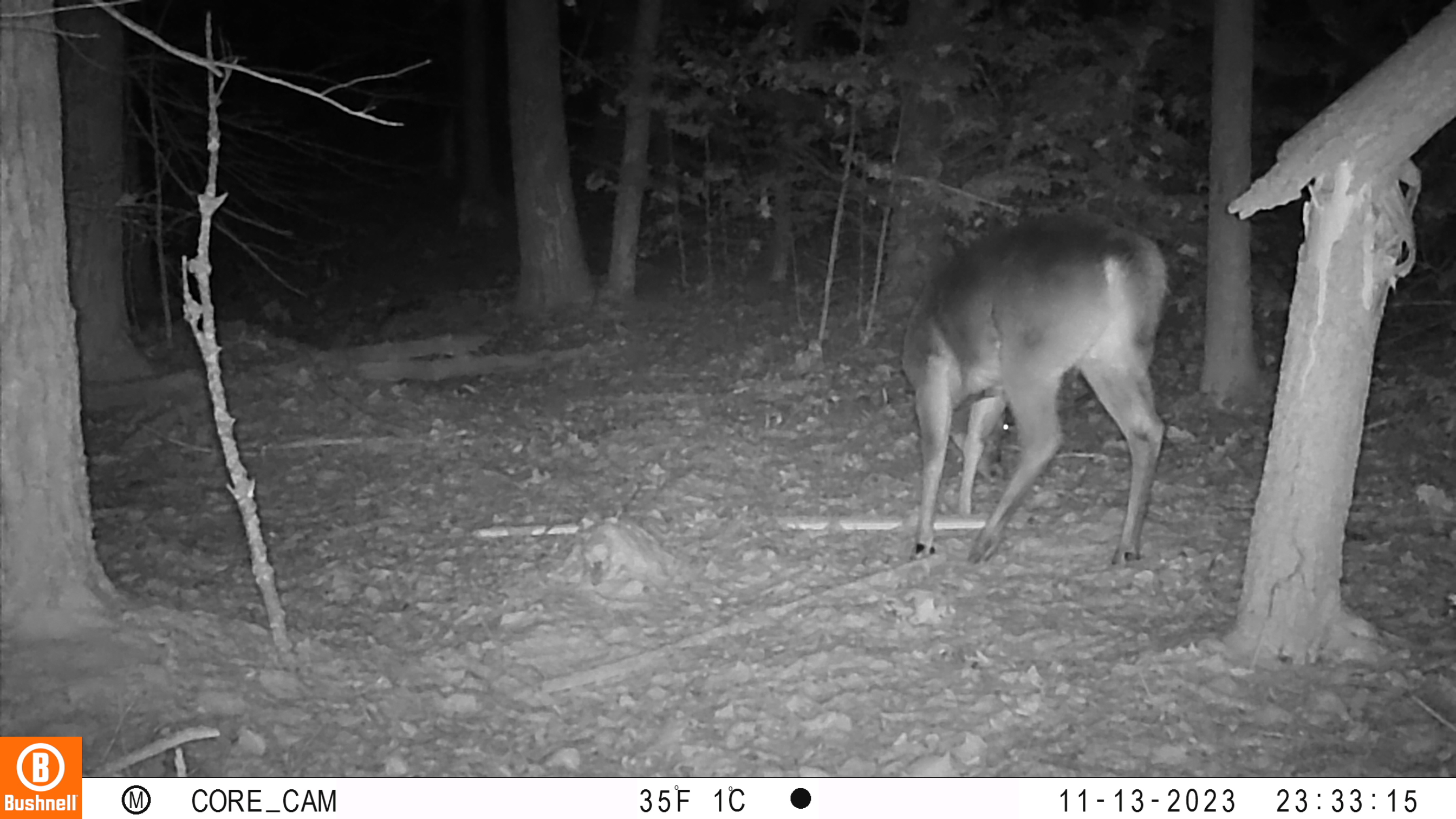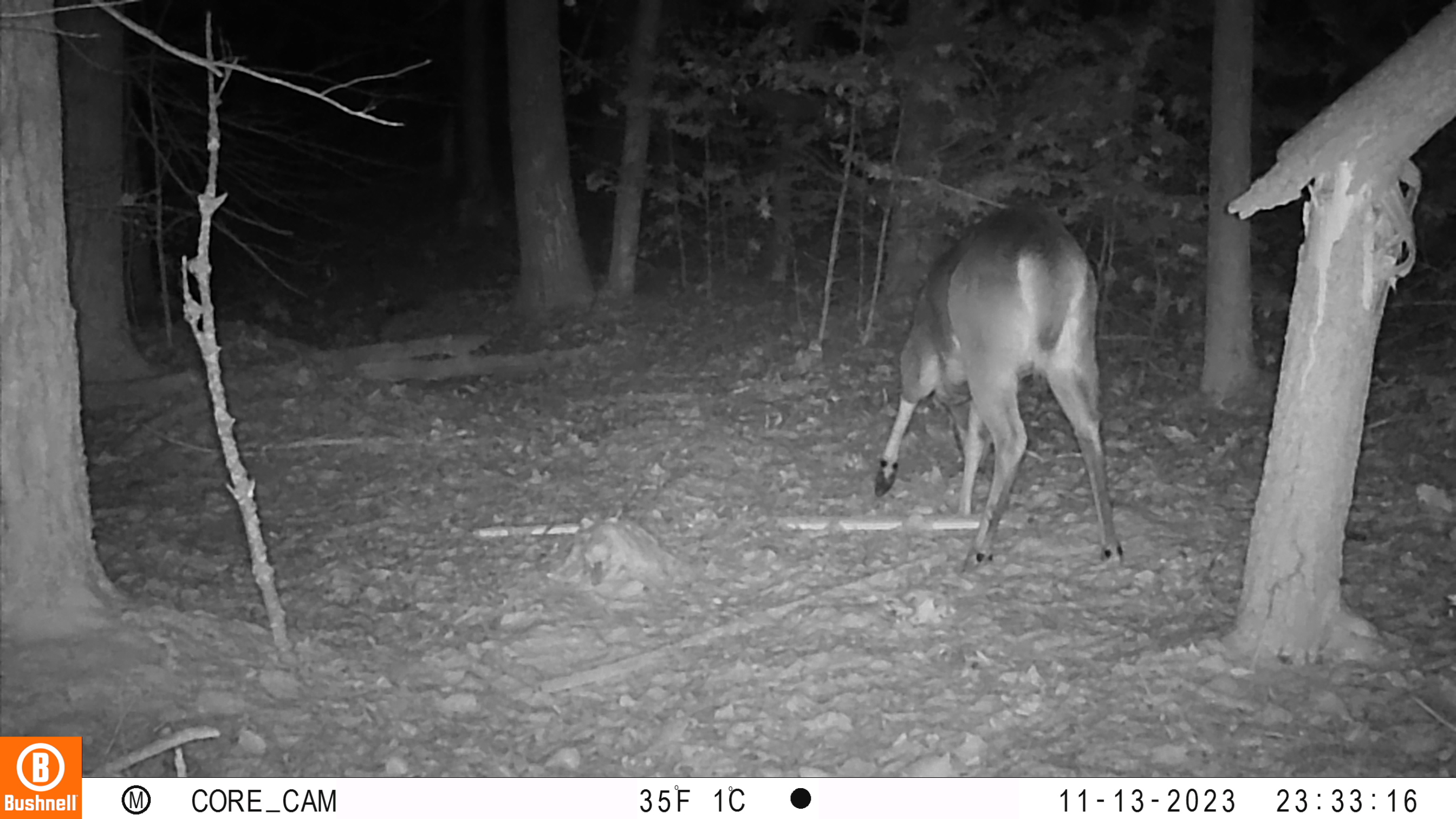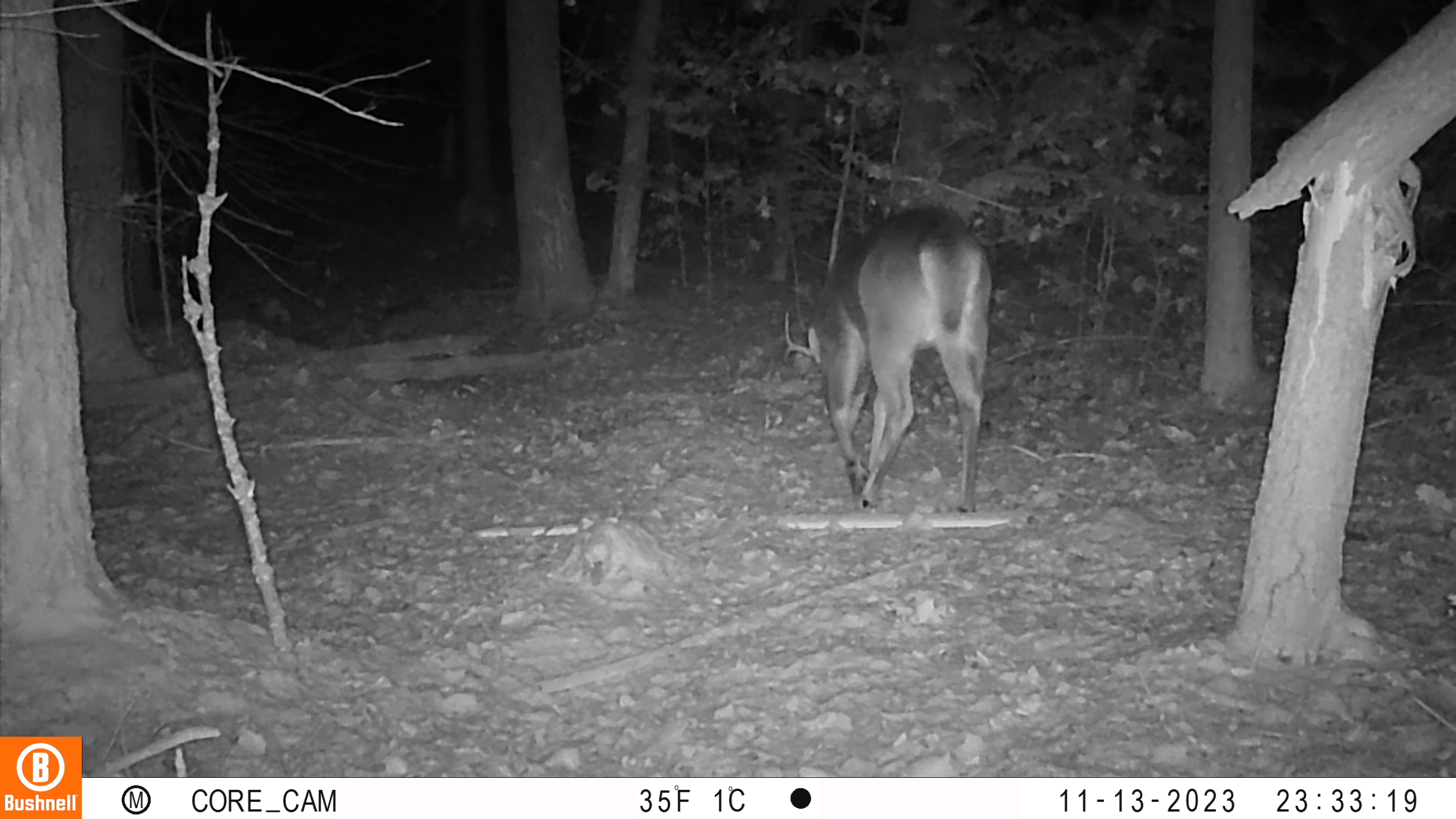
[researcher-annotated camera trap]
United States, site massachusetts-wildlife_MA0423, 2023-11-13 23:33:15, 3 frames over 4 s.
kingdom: Animalia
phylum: Chordata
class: Mammalia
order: Artiodactyla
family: Cervidae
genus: Odocoileus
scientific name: Odocoileus virginianus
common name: white-tailed deer